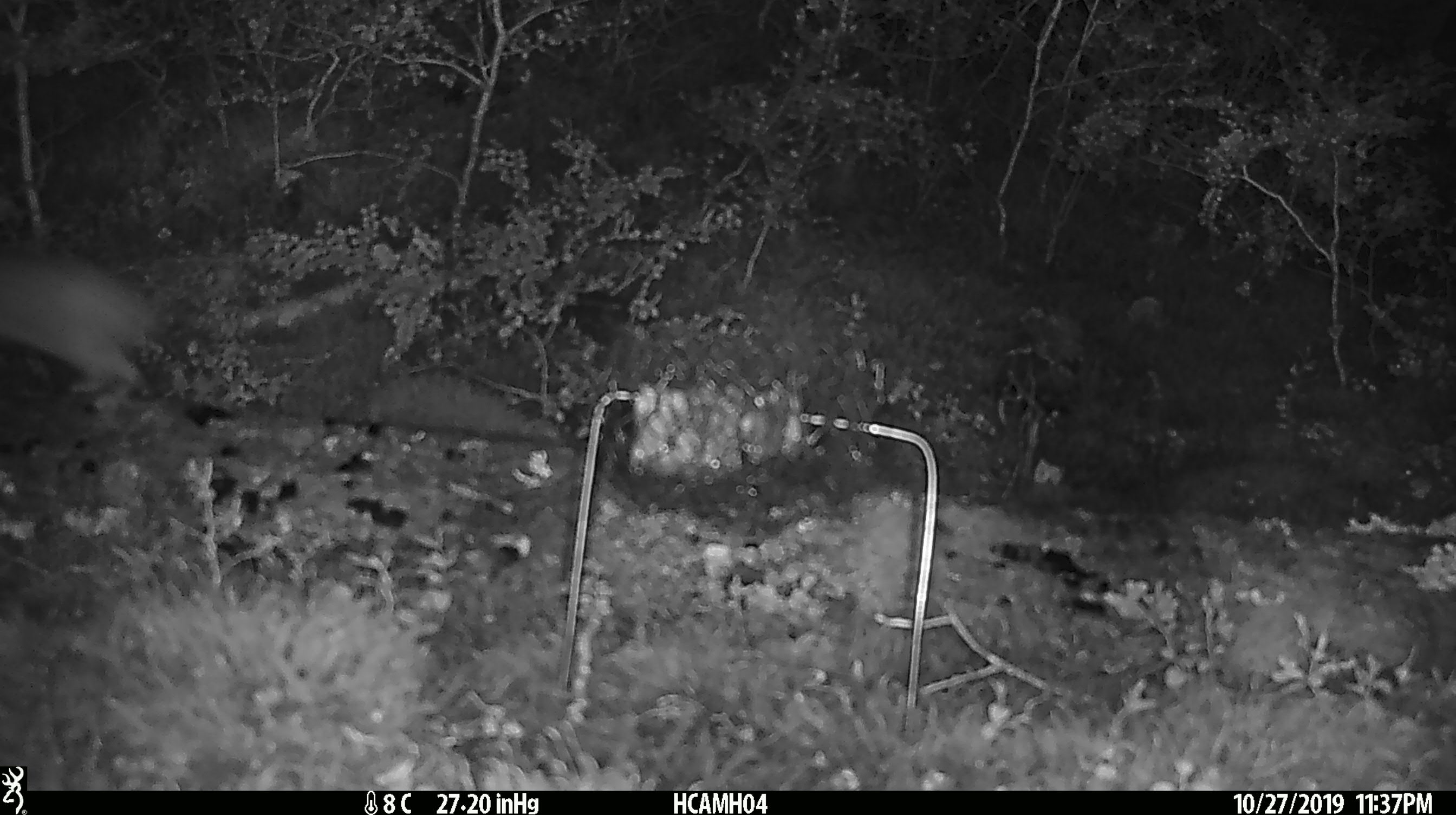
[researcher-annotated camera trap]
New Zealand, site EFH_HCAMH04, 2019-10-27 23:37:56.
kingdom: Animalia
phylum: Chordata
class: Mammalia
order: Rodentia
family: Muridae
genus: Rattus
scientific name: Rattus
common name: rat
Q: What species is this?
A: Rat (Rattus).